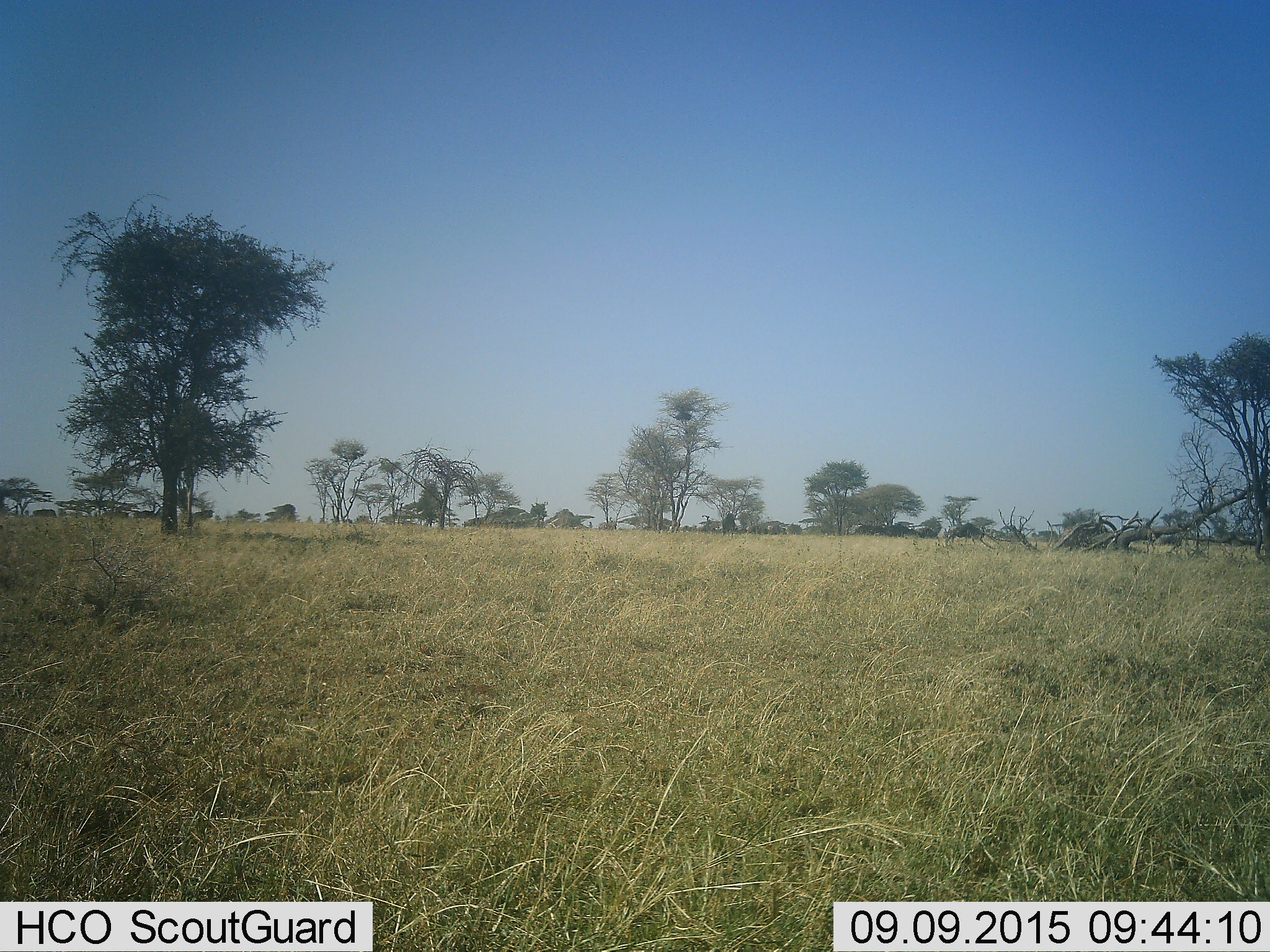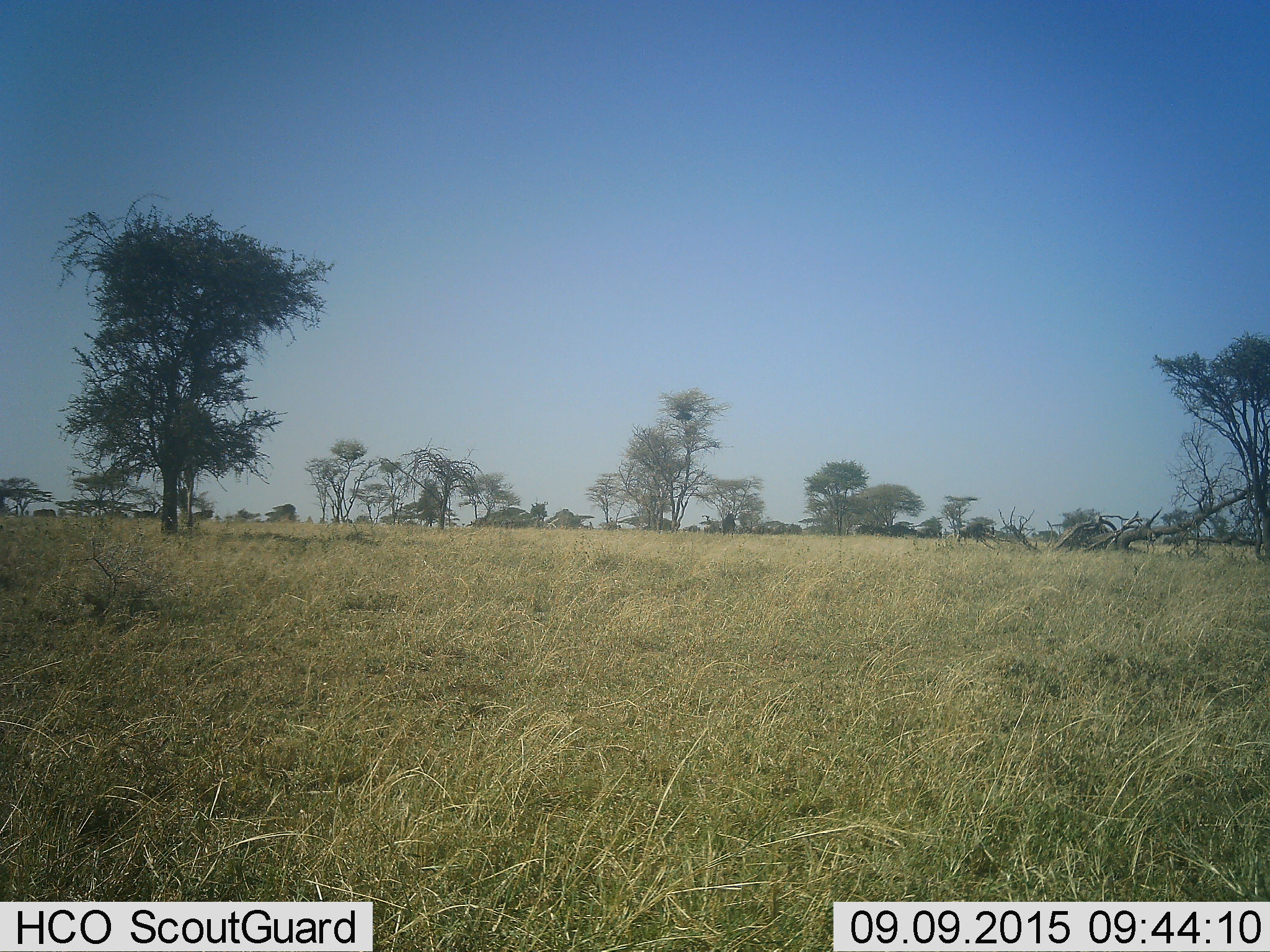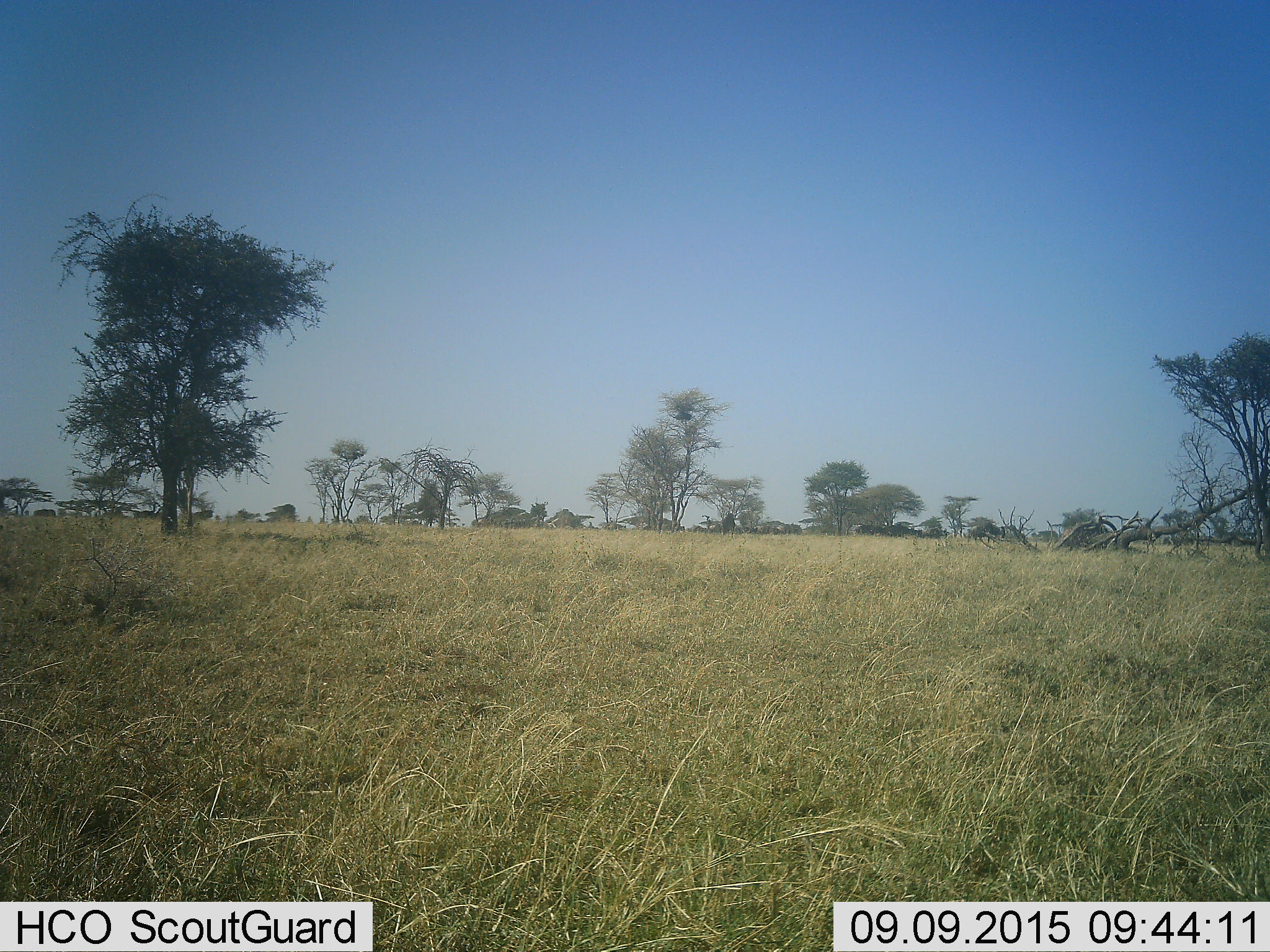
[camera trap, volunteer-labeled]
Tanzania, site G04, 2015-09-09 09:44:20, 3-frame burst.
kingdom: Animalia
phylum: Chordata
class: Mammalia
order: Artiodactyla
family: Bovidae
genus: Connochaetes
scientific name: Connochaetes taurinus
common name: blue wildebeest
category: wildebeest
Wildebeest (blue wildebeest) (Connochaetes taurinus), count 11-50. Behavior (volunteer vote fractions): standing 0%, resting 0%, moving 91%, interacting 0%. Young present (vote fraction): 0%. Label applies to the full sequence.